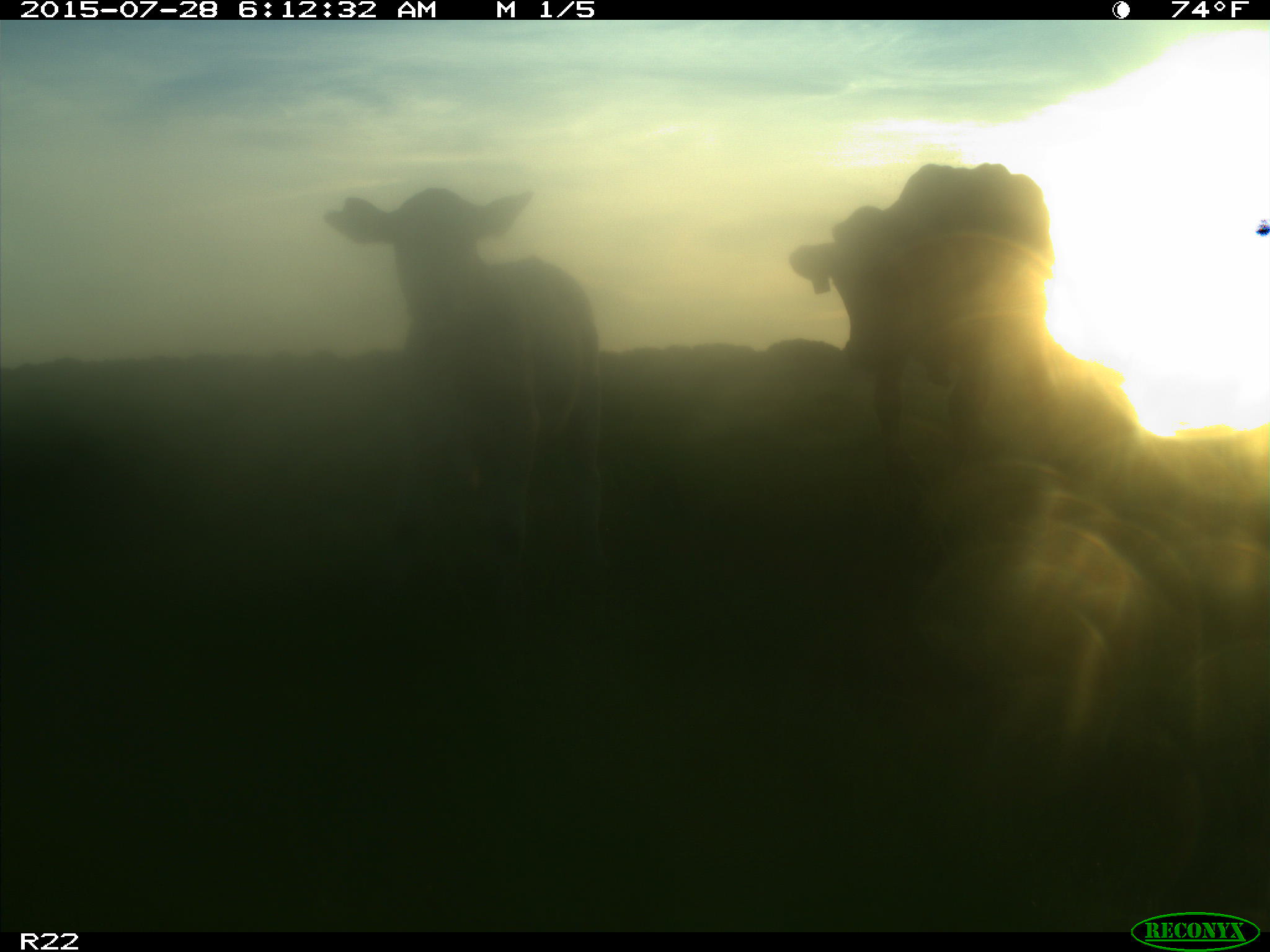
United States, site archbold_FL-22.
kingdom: Animalia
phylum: Chordata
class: Mammalia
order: Artiodactyla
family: Bovidae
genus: Bos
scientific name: Bos taurus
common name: domestic cow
Bos taurus (domestic cow).